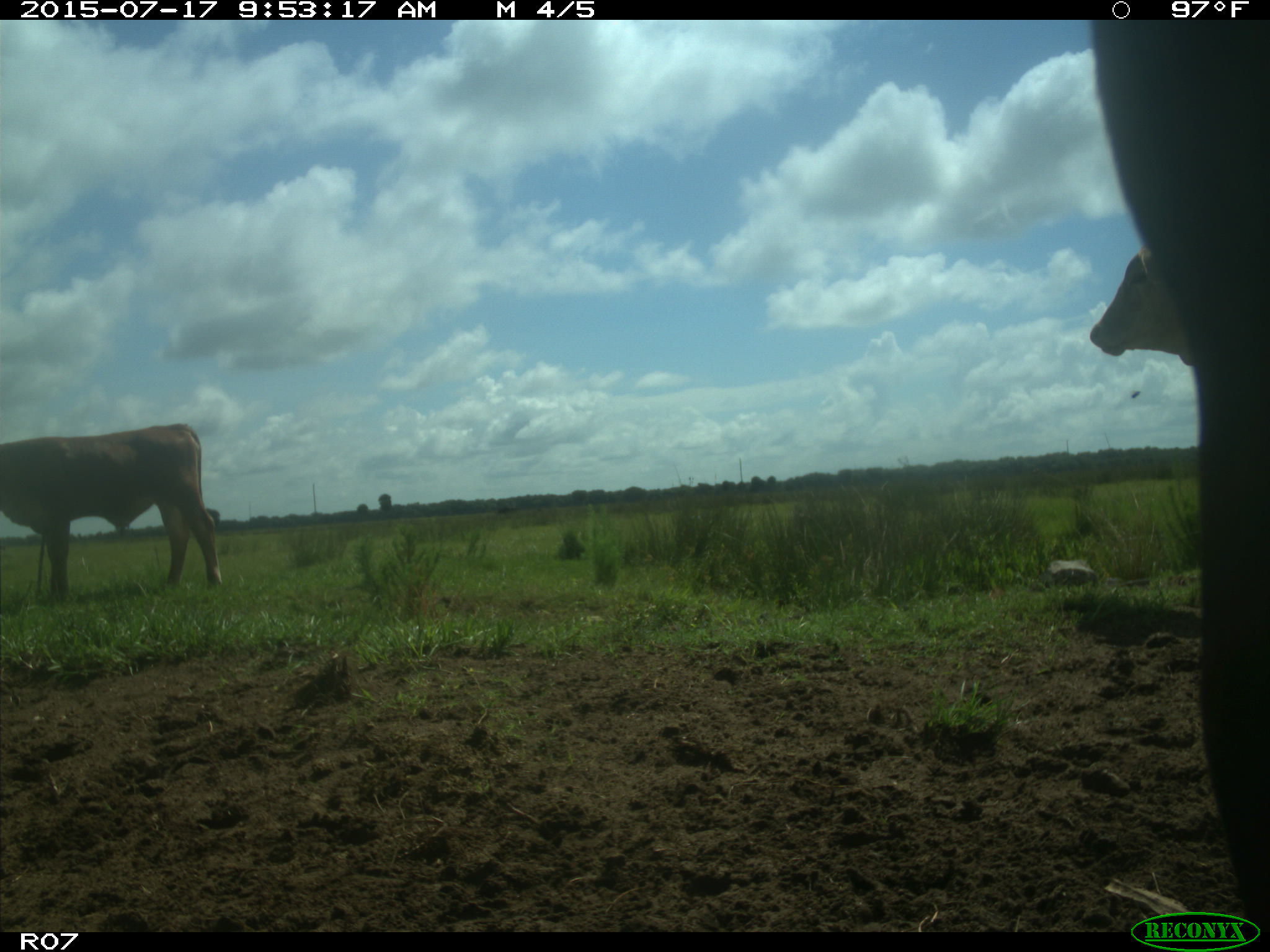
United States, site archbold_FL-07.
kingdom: Animalia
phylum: Chordata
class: Mammalia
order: Artiodactyla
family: Bovidae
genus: Bos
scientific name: Bos taurus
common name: domestic cow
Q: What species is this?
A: Bos taurus (domestic cow).